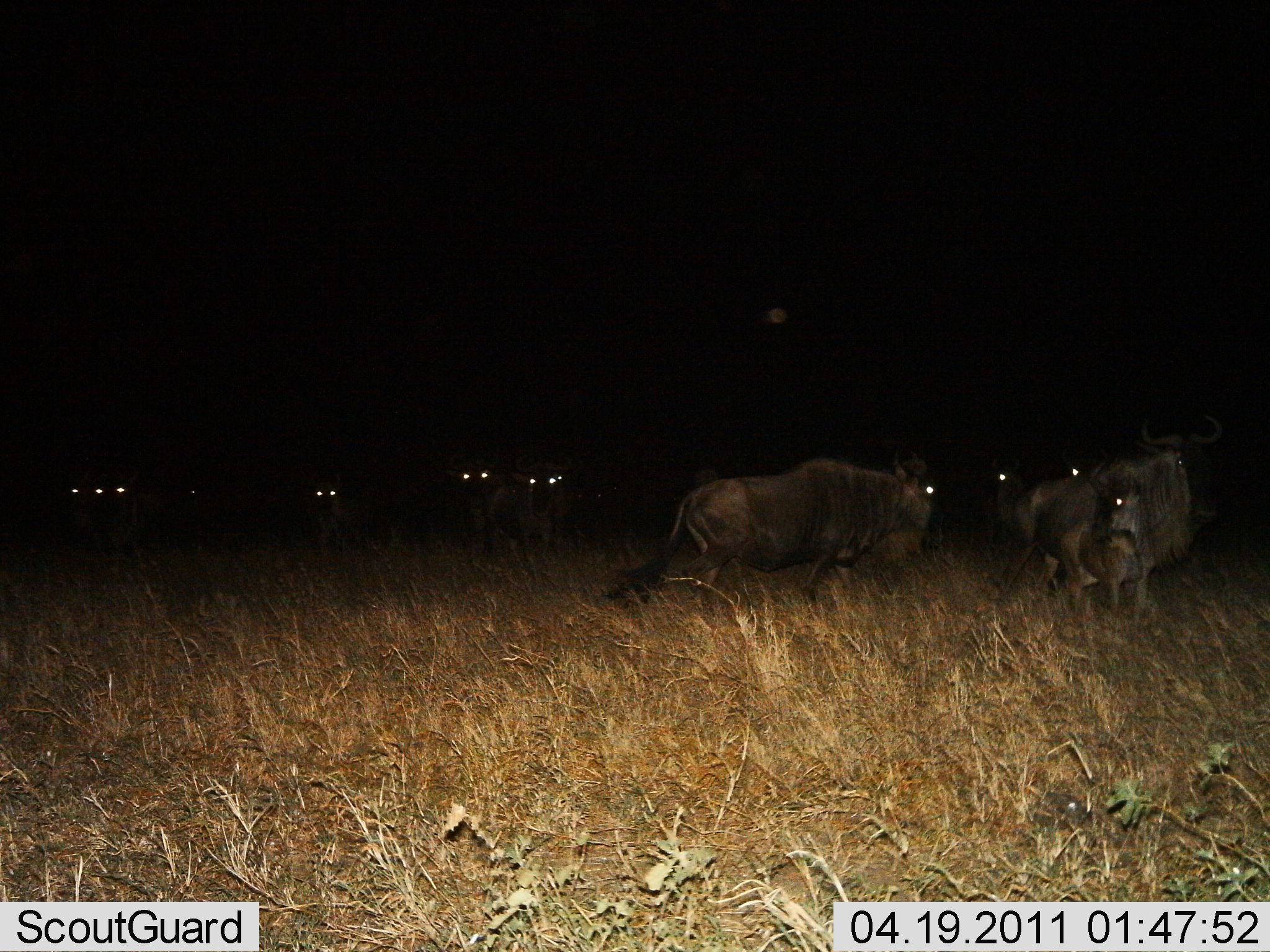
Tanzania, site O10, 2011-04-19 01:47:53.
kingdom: Animalia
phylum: Chordata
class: Mammalia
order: Artiodactyla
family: Bovidae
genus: Connochaetes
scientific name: Connochaetes taurinus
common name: blue wildebeest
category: wildebeest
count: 10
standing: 82%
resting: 9%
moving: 27%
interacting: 0%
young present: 9%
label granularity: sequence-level